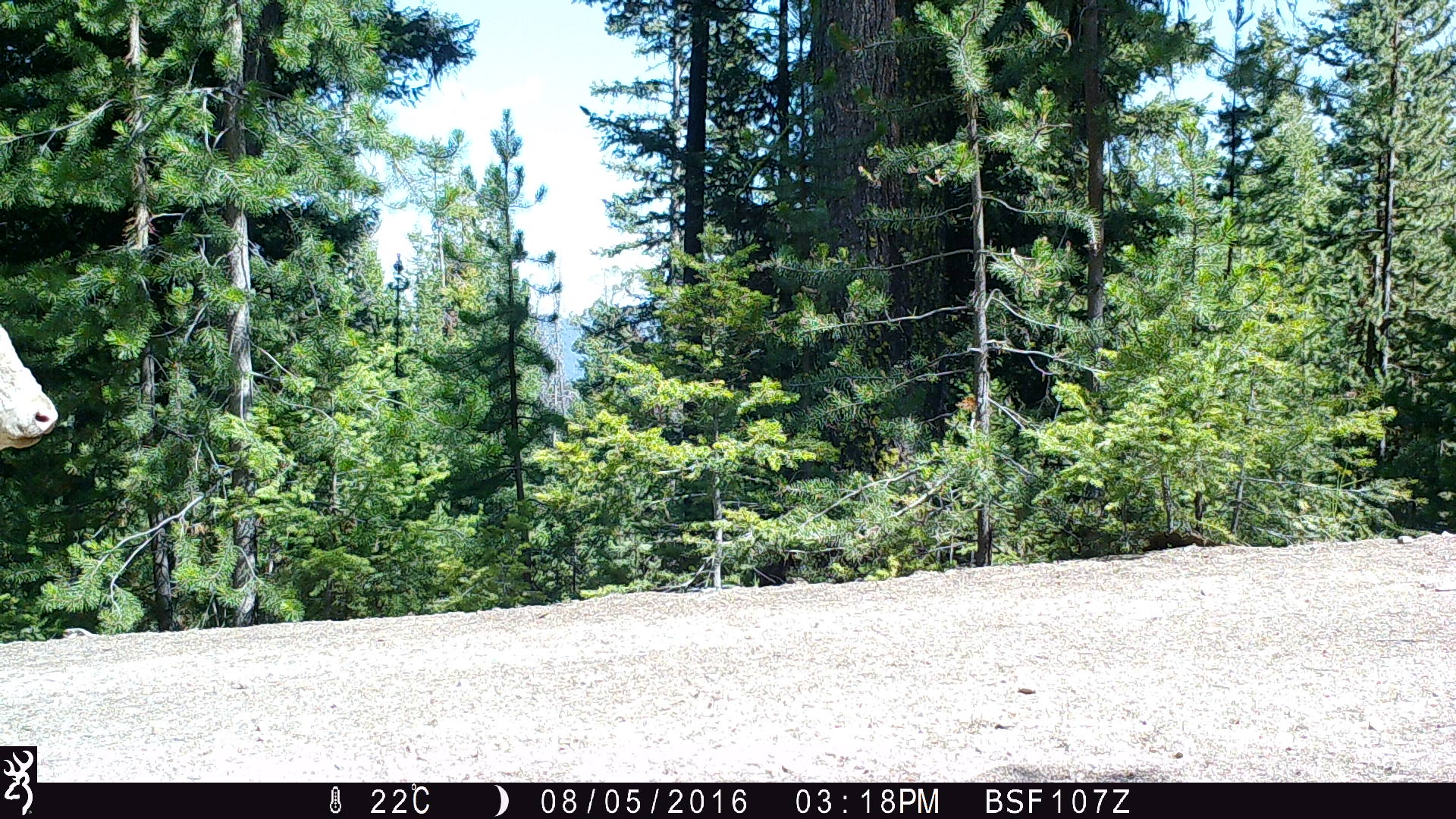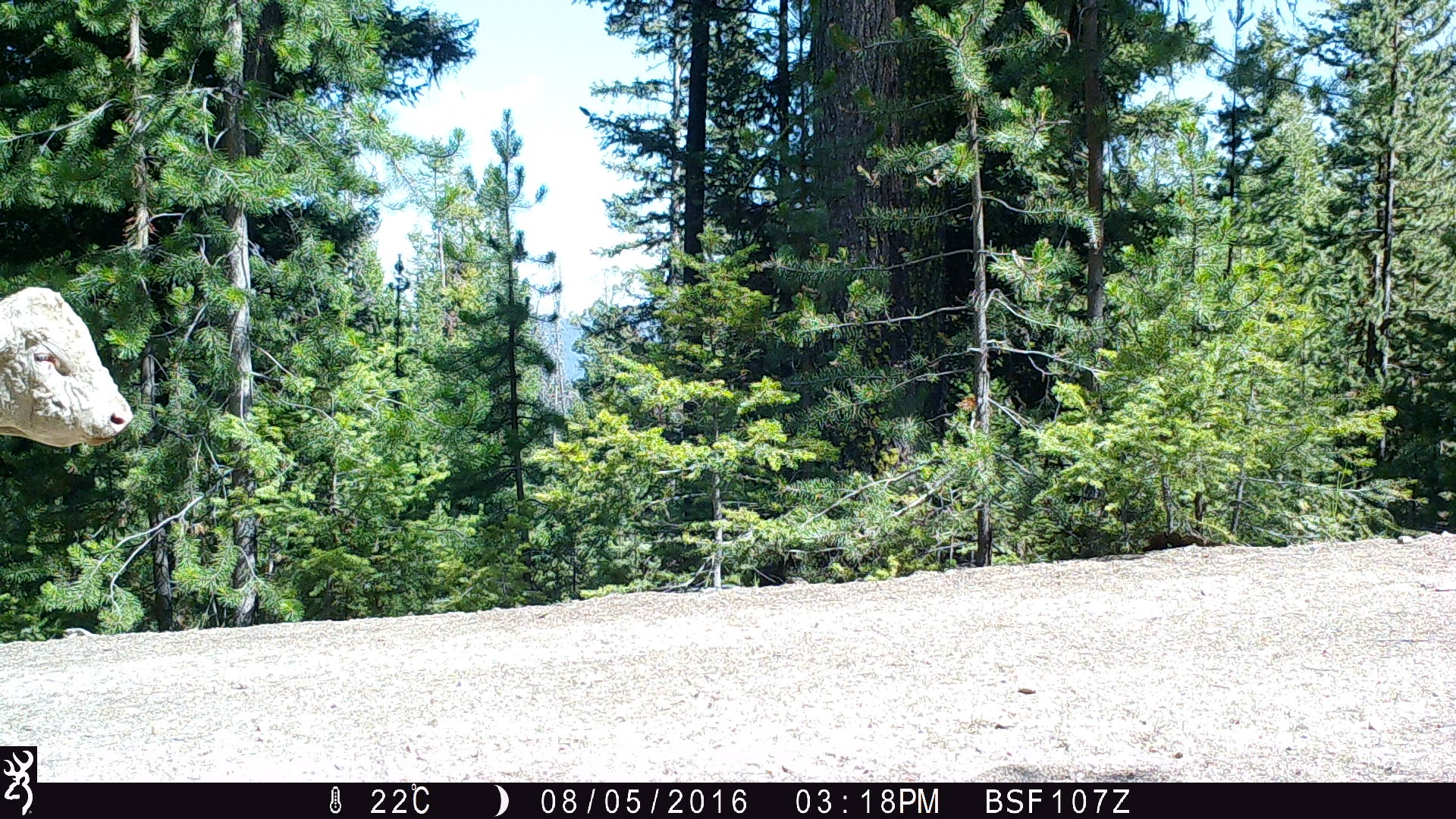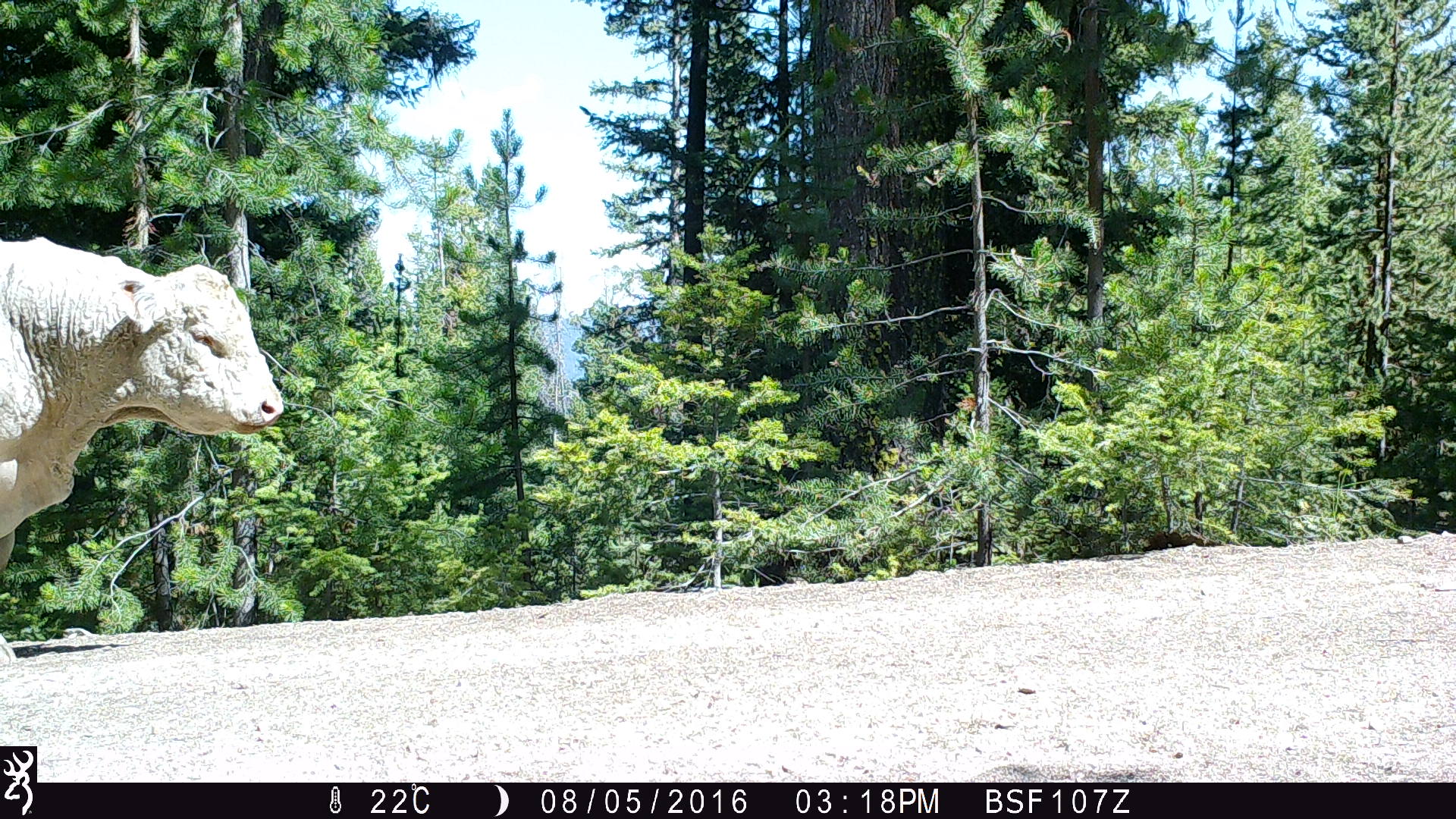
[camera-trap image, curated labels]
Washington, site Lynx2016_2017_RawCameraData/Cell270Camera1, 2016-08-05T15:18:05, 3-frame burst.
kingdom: Animalia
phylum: Chordata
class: Mammalia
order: Artiodactyla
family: Bovidae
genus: Bos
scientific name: Bos taurus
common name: domestic cattle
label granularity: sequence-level